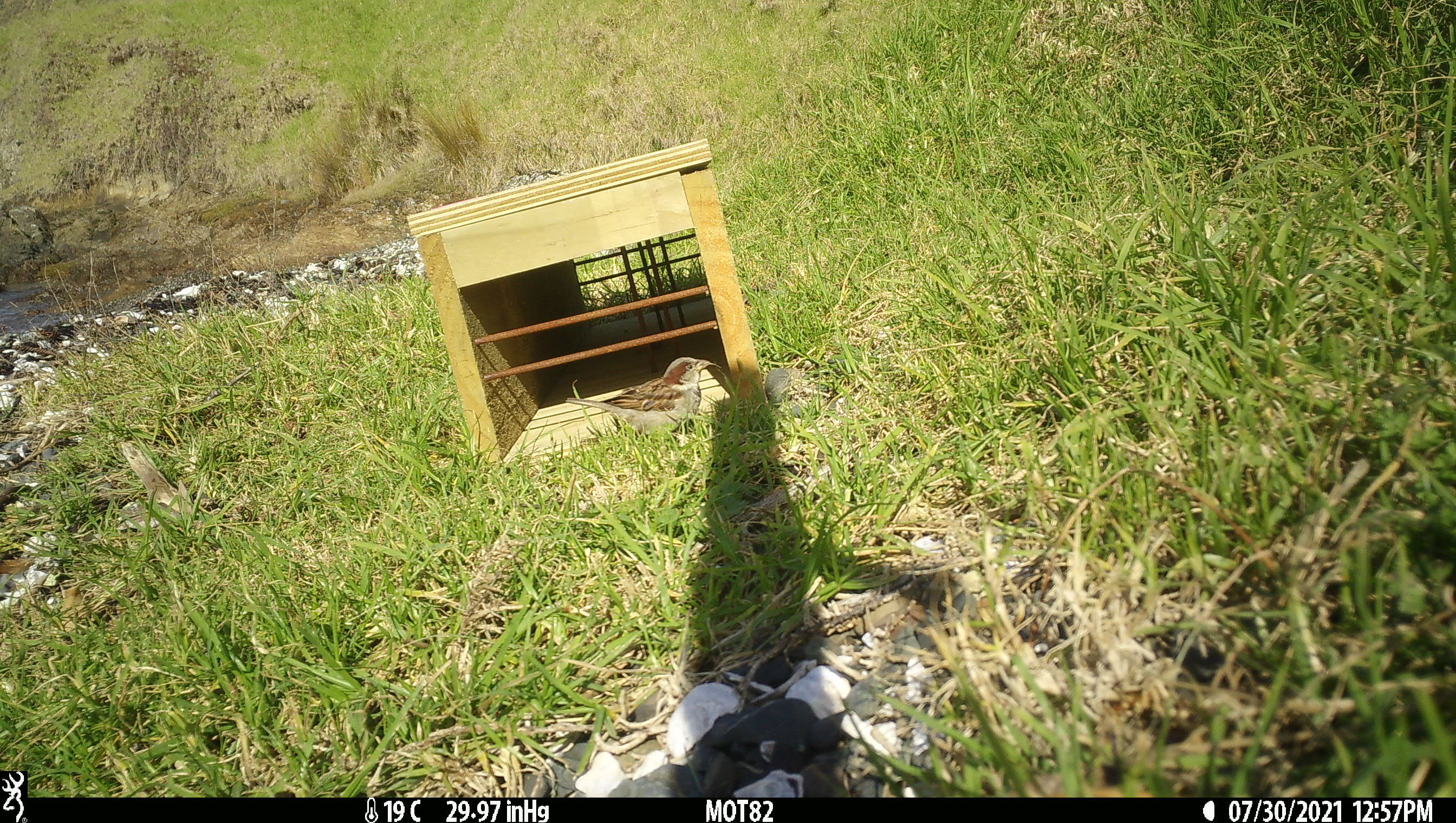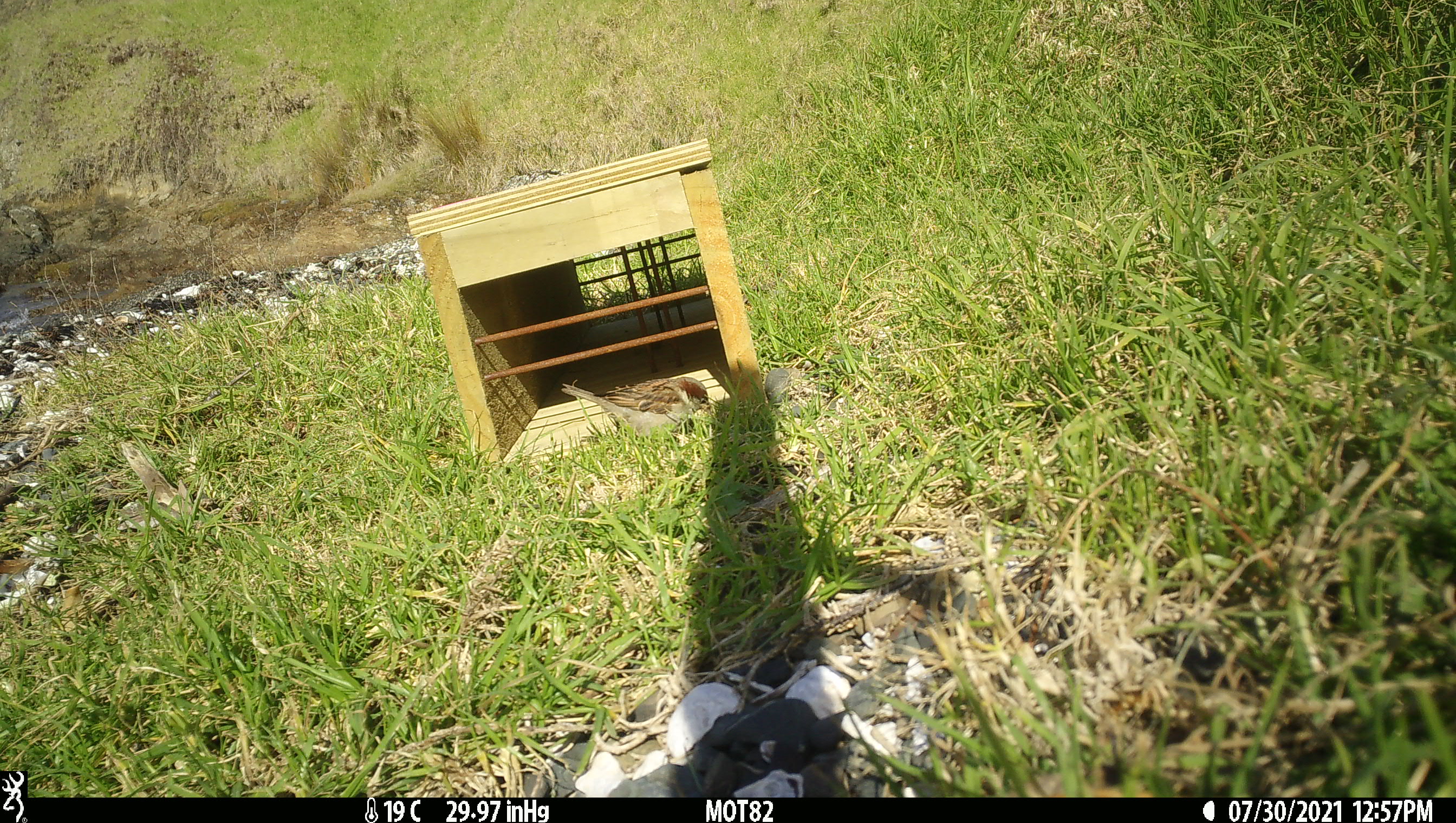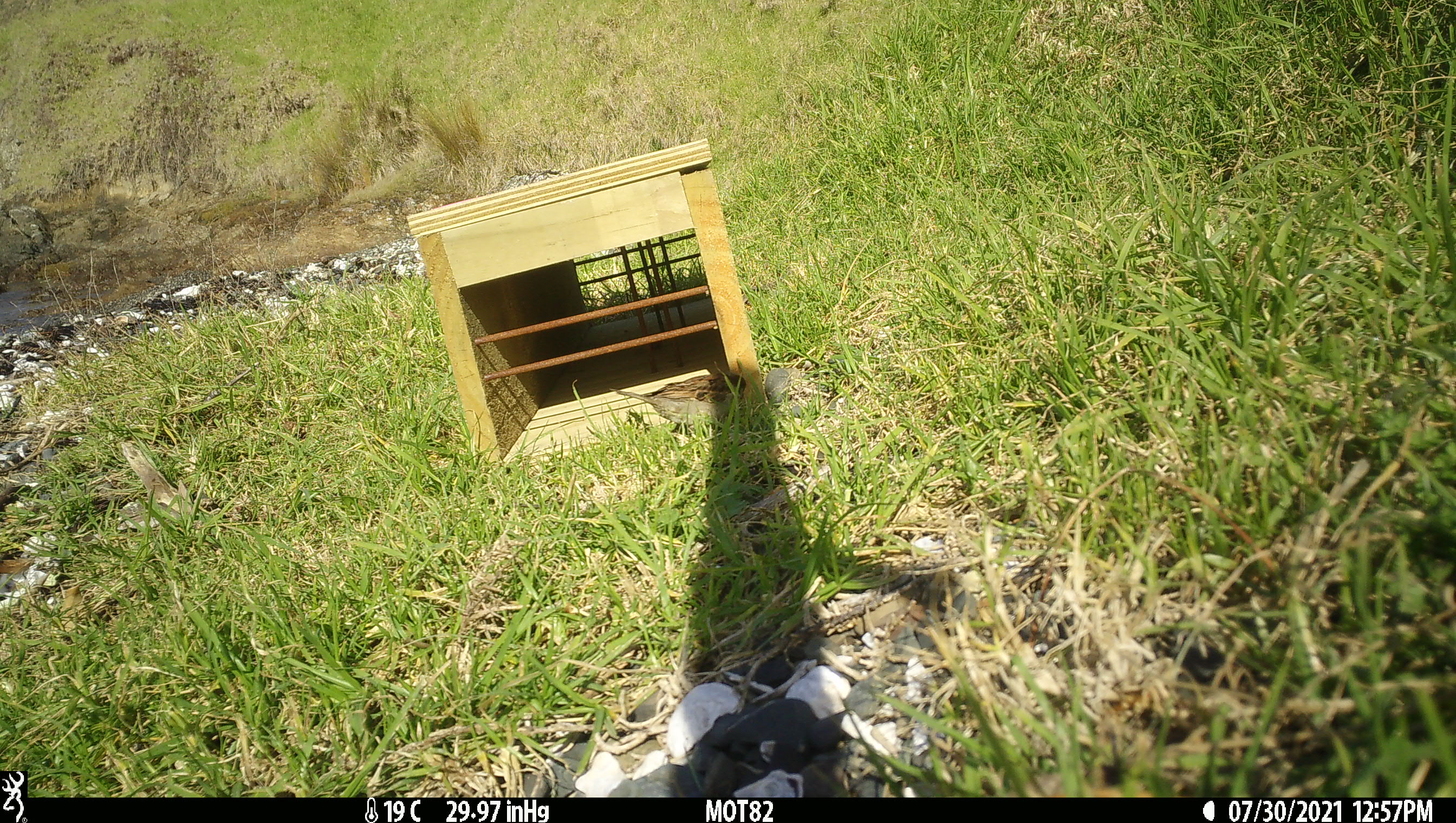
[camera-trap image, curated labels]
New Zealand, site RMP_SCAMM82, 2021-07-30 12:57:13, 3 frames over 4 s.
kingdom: Animalia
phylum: Chordata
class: Aves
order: Passeriformes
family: Passeridae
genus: Passer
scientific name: Passer domesticus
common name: house sparrow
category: sparrow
Sparrow (house sparrow) (Passer domesticus).